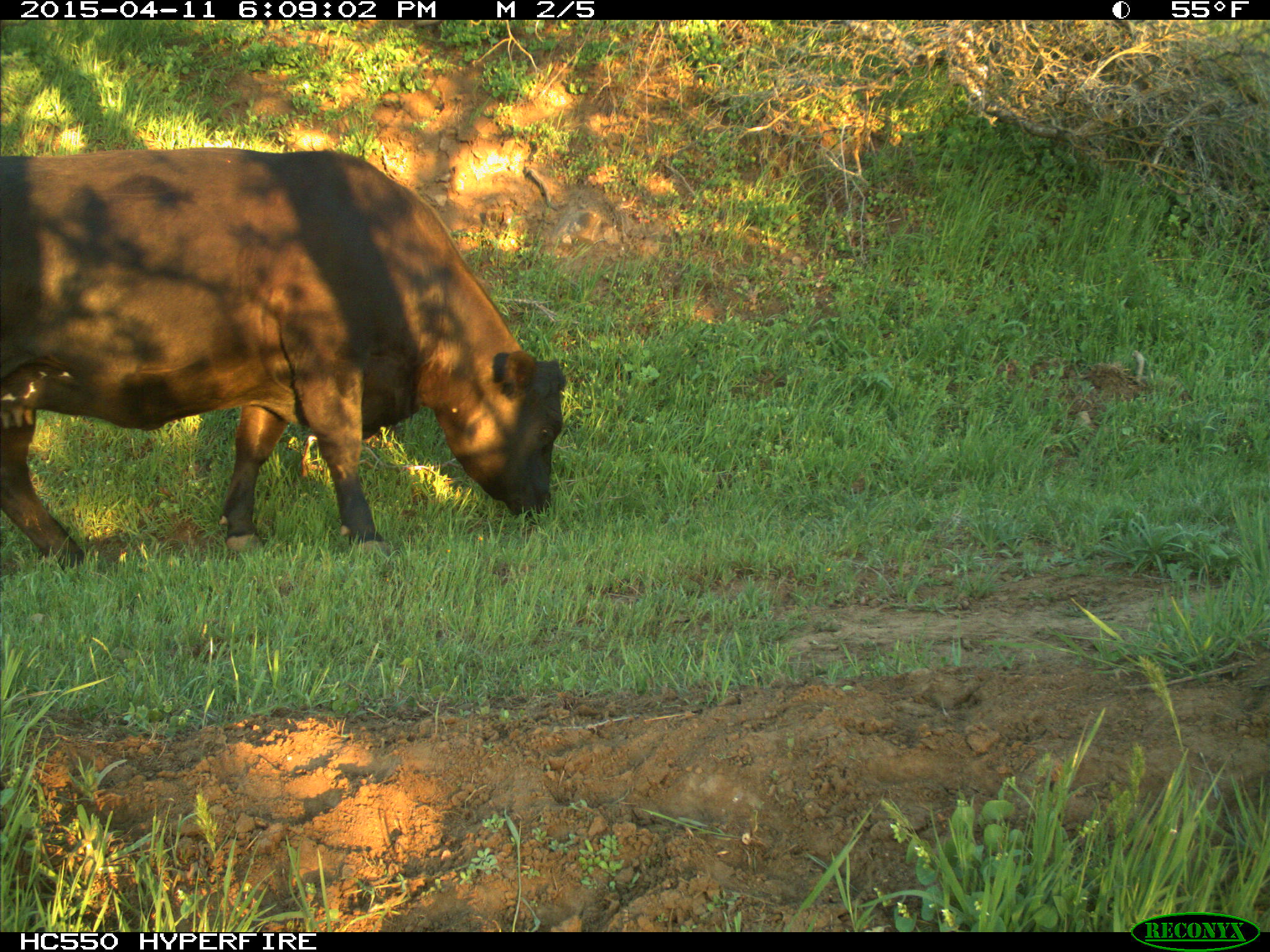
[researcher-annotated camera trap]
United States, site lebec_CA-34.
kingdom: Animalia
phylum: Chordata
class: Mammalia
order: Artiodactyla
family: Bovidae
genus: Bos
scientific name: Bos taurus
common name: domestic cow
Bos taurus (domestic cow).